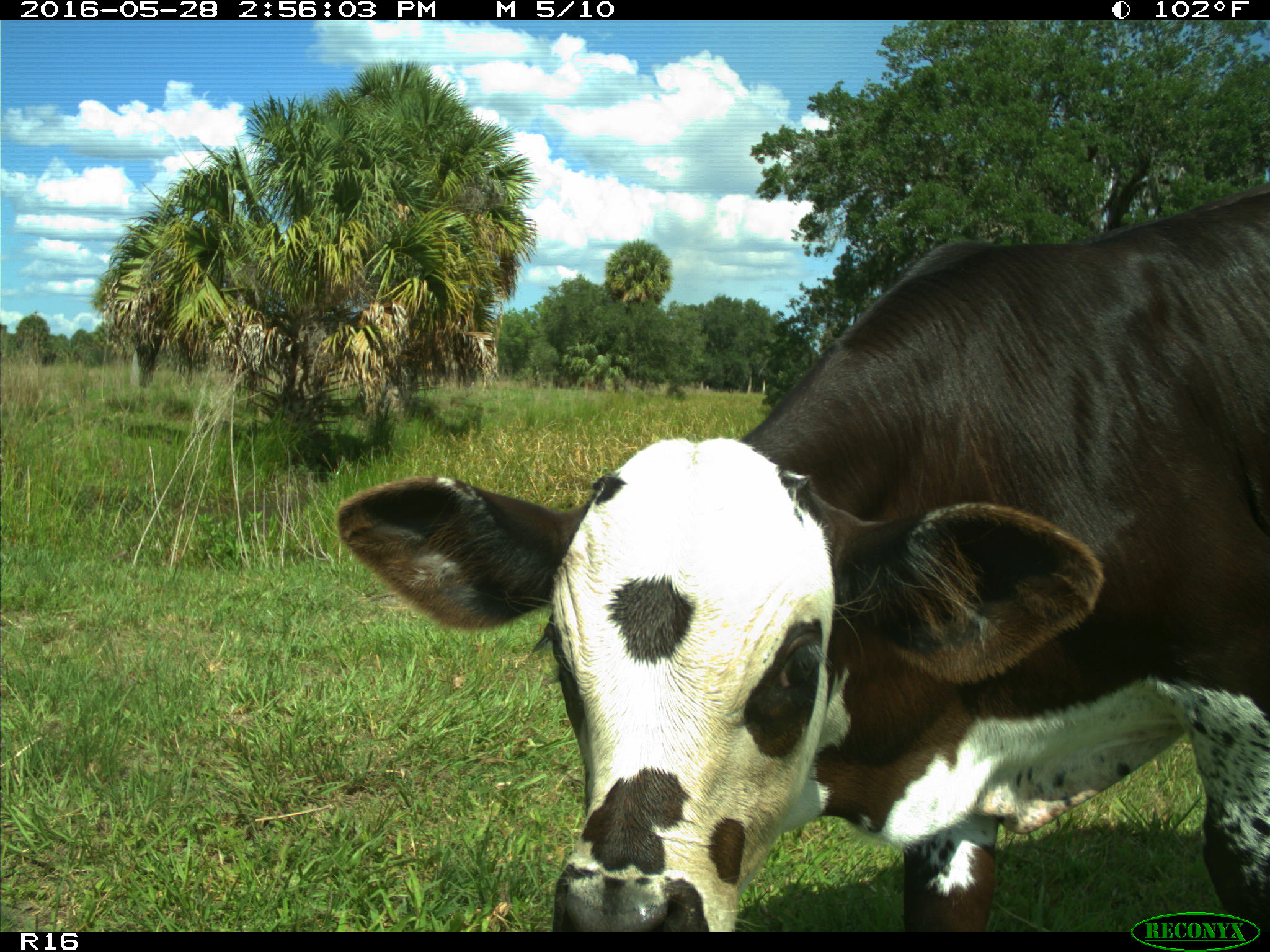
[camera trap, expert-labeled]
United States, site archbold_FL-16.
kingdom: Animalia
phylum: Chordata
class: Mammalia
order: Artiodactyla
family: Bovidae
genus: Bos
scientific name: Bos taurus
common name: domestic cow